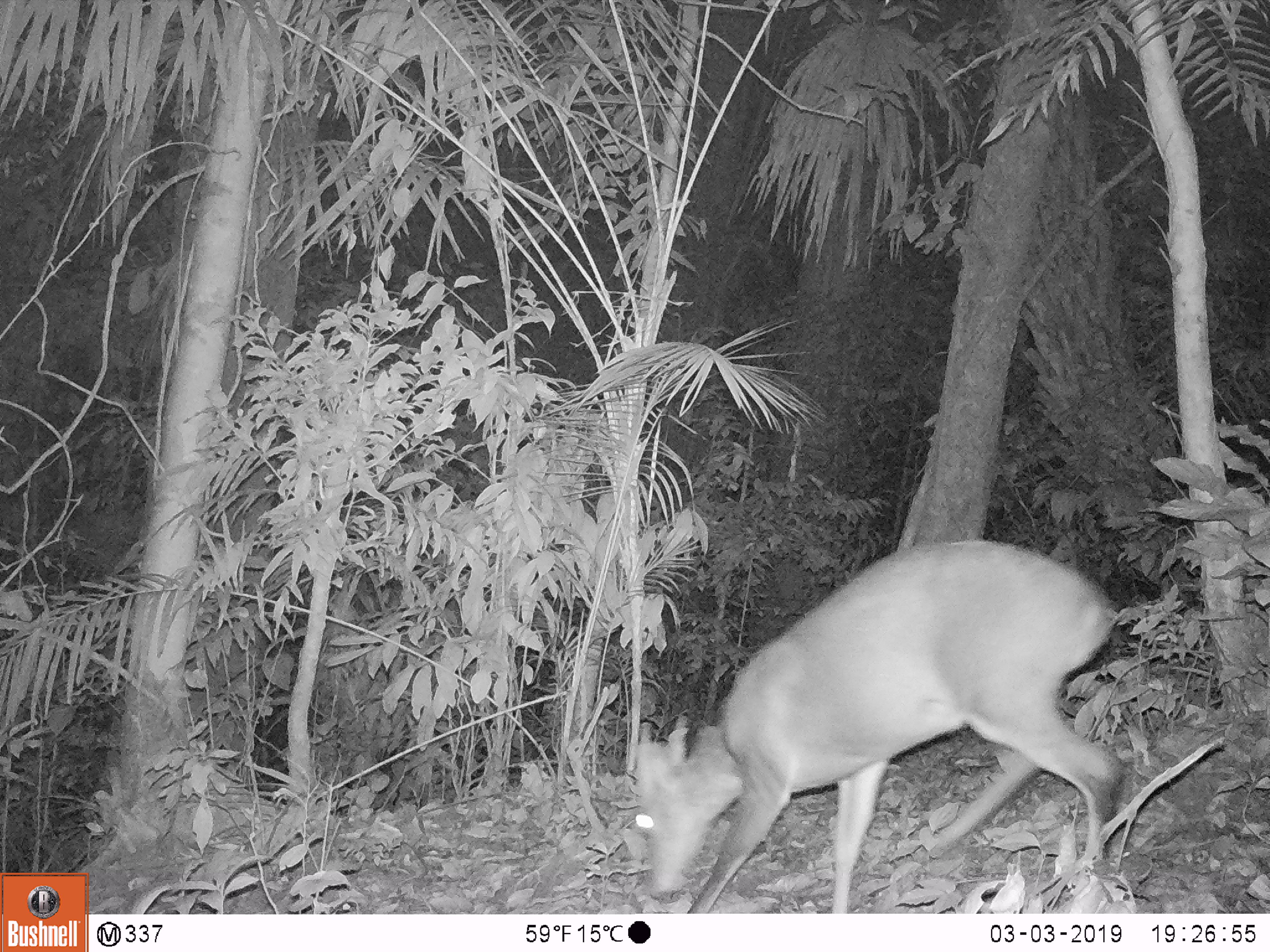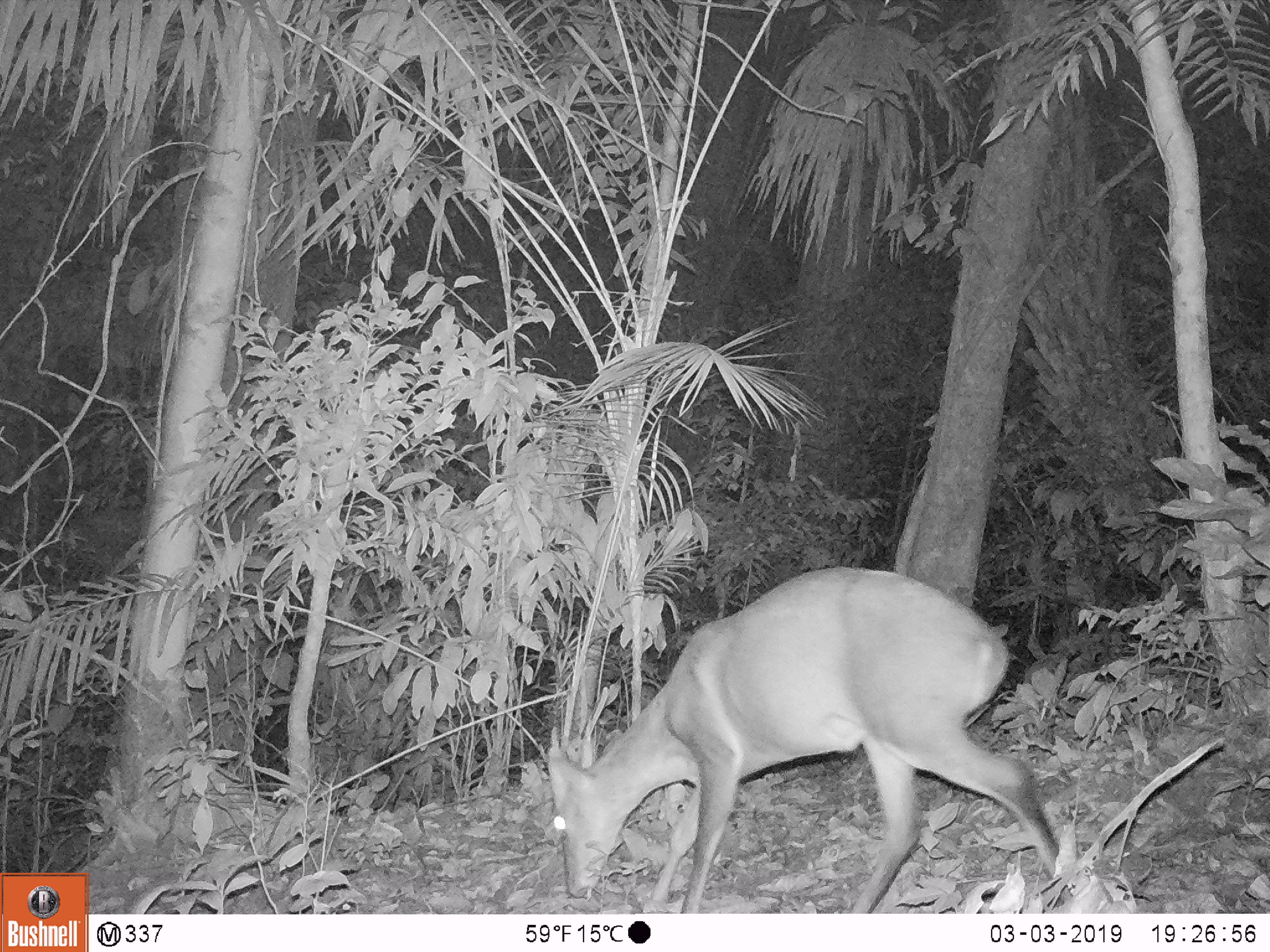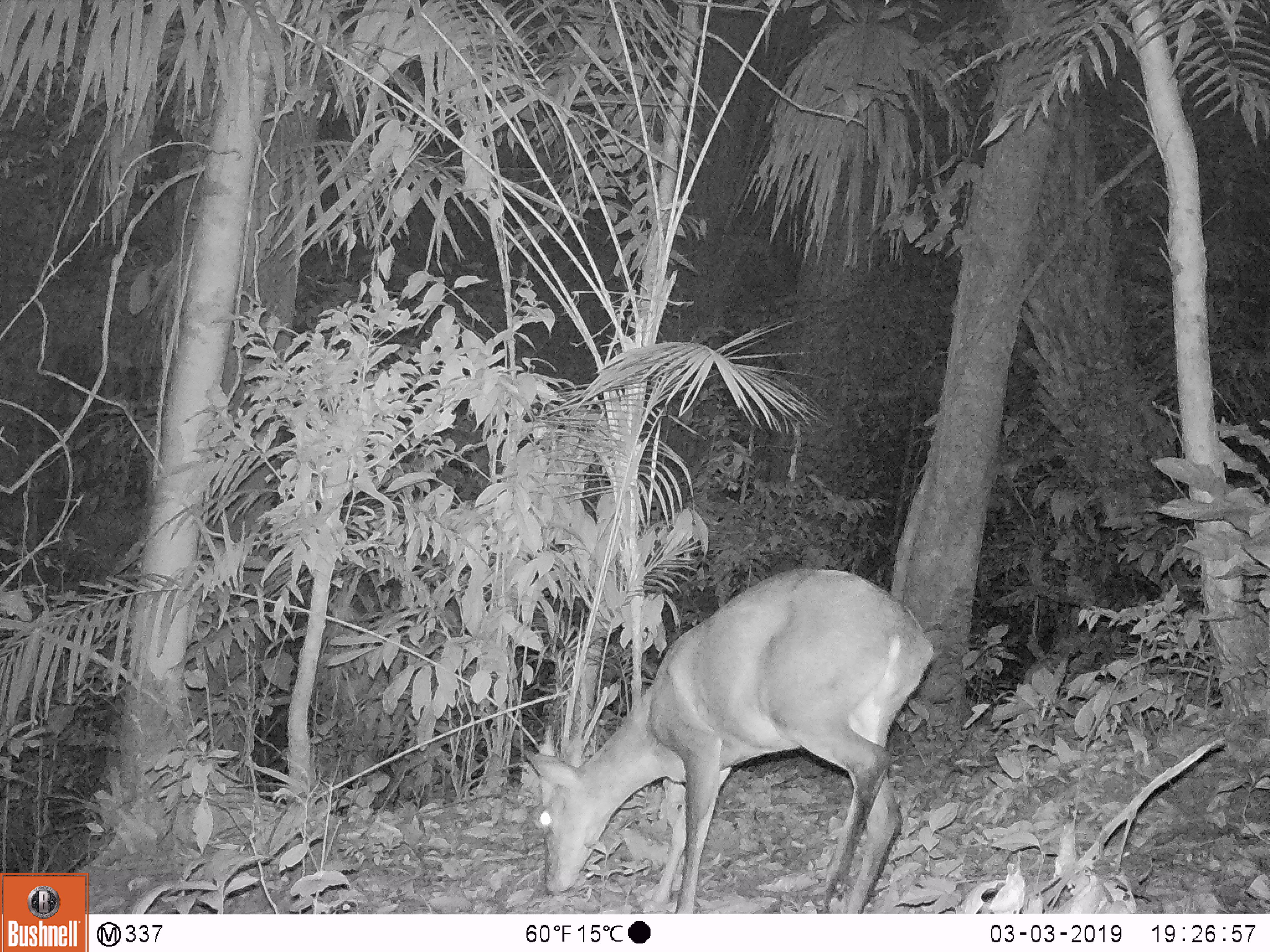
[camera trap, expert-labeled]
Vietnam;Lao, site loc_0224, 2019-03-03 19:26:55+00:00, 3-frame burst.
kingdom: Animalia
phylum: Chordata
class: Mammalia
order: Artiodactyla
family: Cervidae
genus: Muntiacus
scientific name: Muntiacus vuquangensis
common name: large-antlered muntjac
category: large antlered muntjac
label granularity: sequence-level